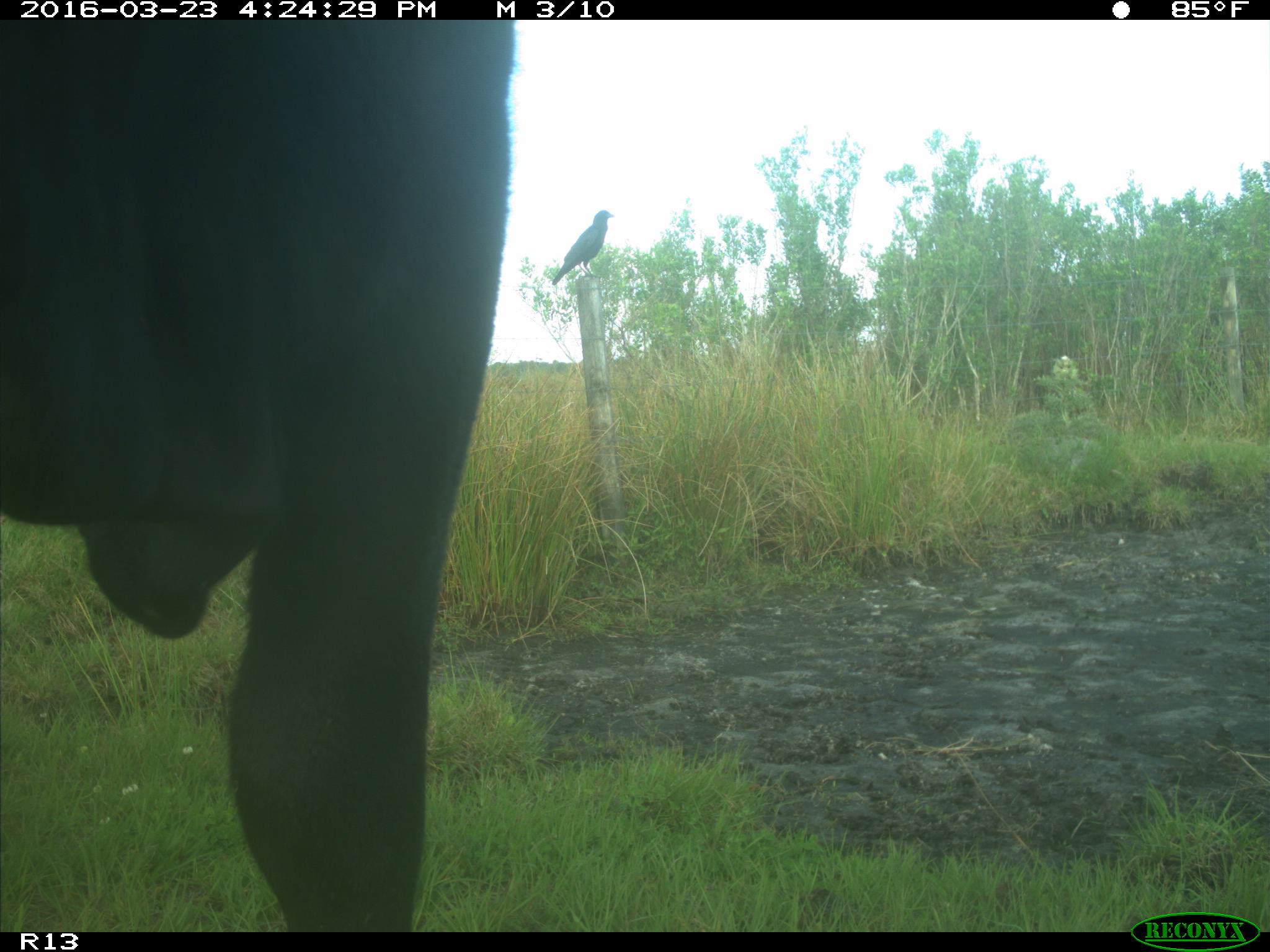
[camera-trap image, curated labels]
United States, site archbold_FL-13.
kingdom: Animalia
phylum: Chordata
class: Mammalia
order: Artiodactyla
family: Bovidae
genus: Bos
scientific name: Bos taurus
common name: domestic cow